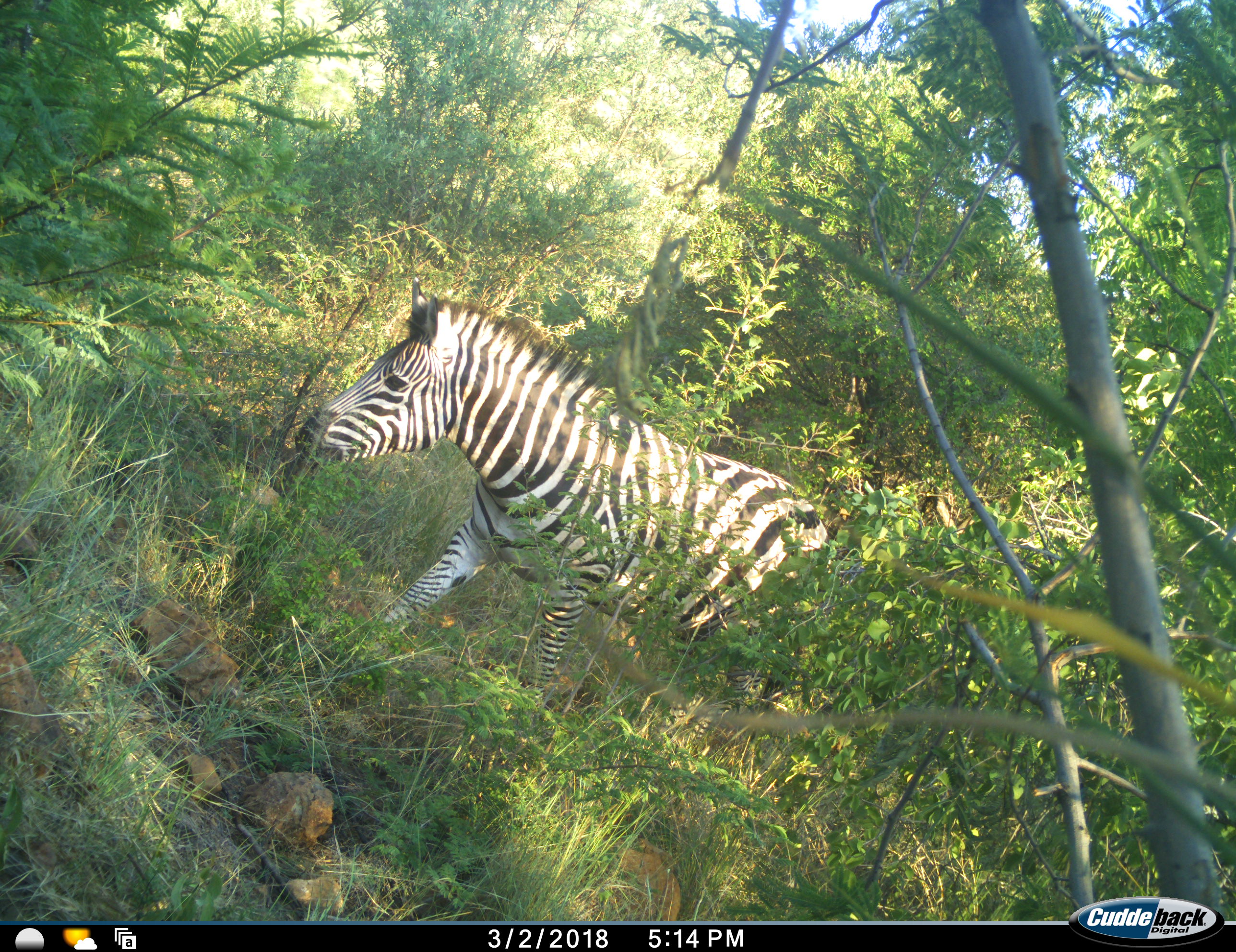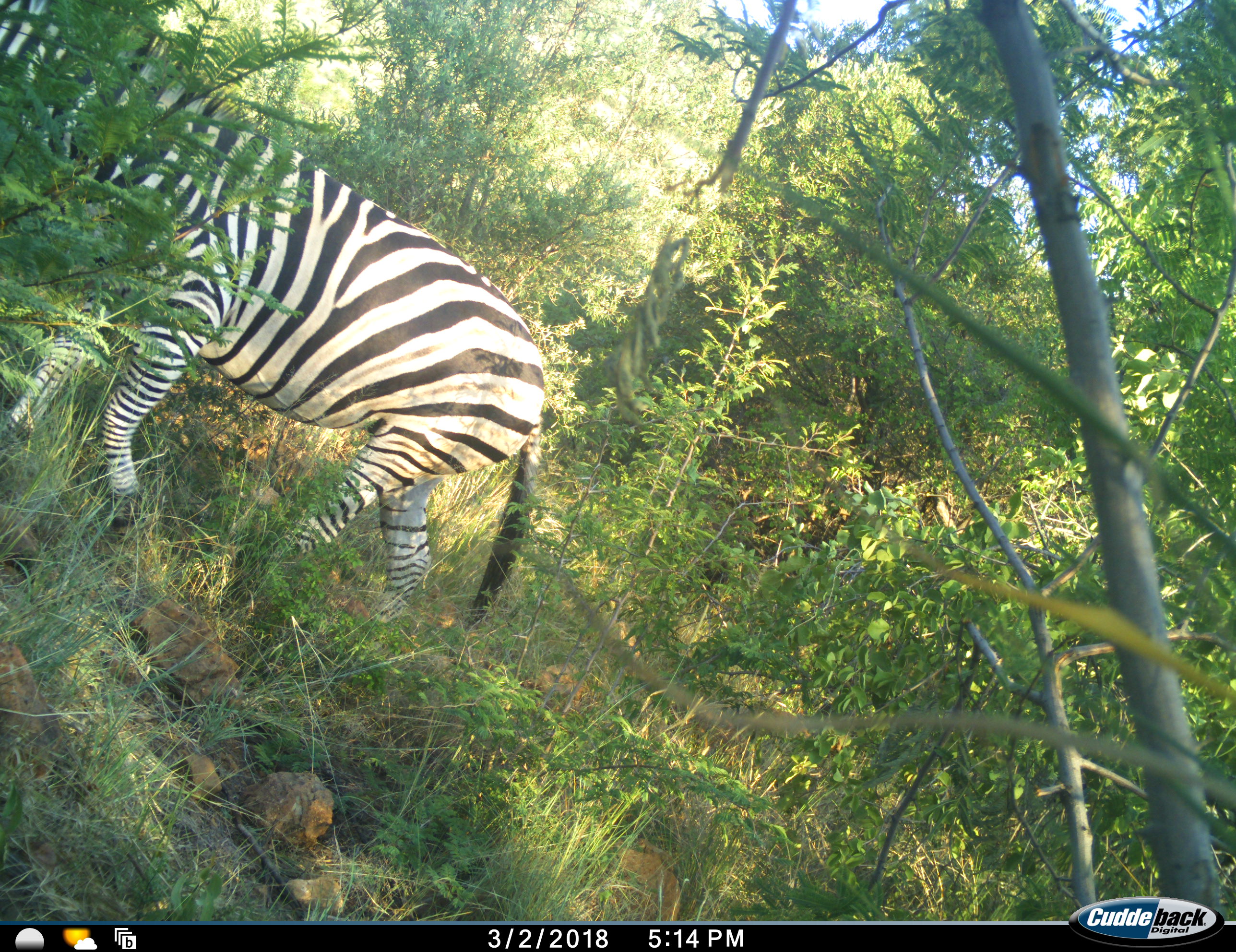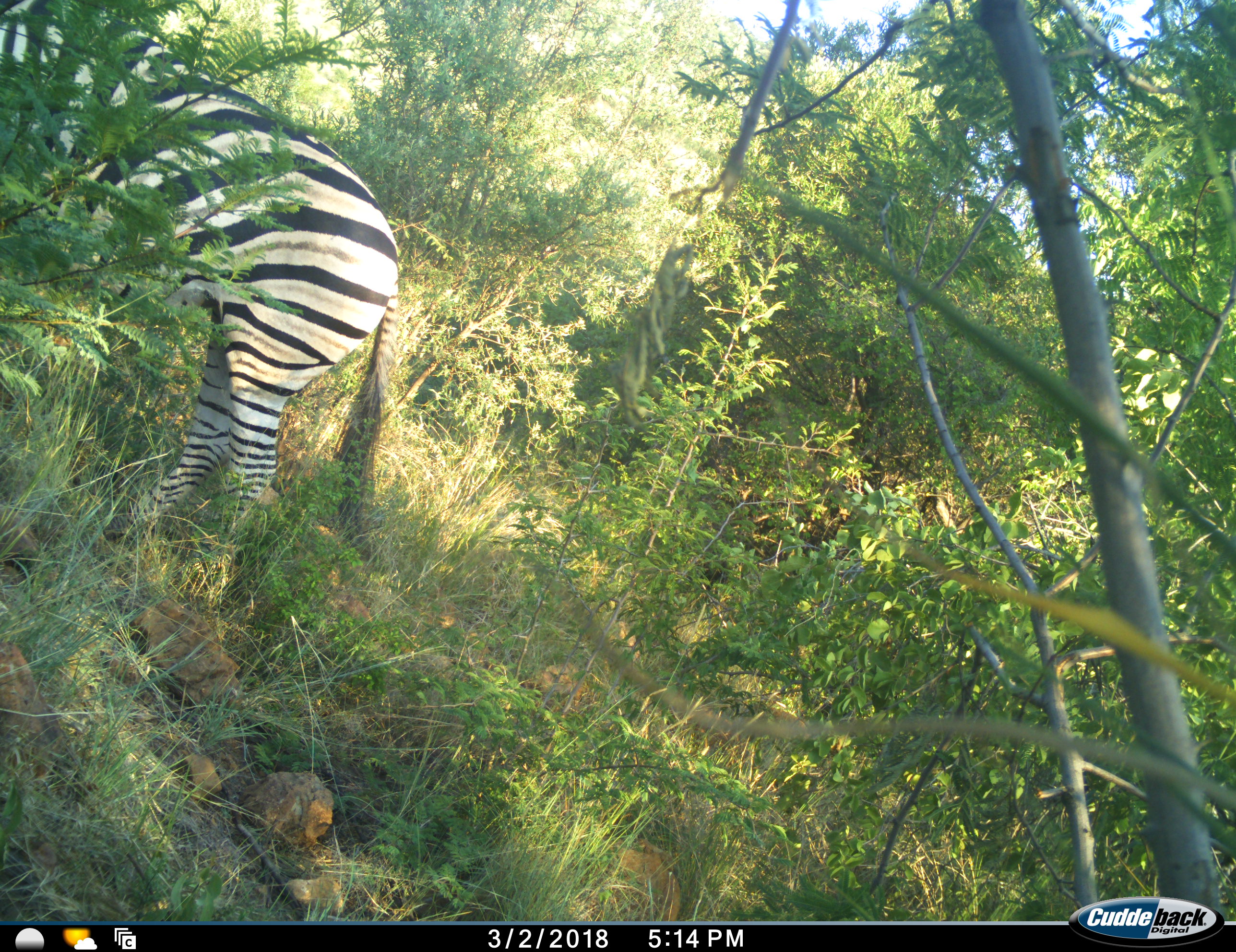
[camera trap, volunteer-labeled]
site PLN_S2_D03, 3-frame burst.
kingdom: Animalia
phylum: Chordata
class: Mammalia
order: Perissodactyla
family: Equidae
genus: Equus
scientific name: Equus quagga burchellii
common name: burchell's zebra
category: zebraburchells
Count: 1.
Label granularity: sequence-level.